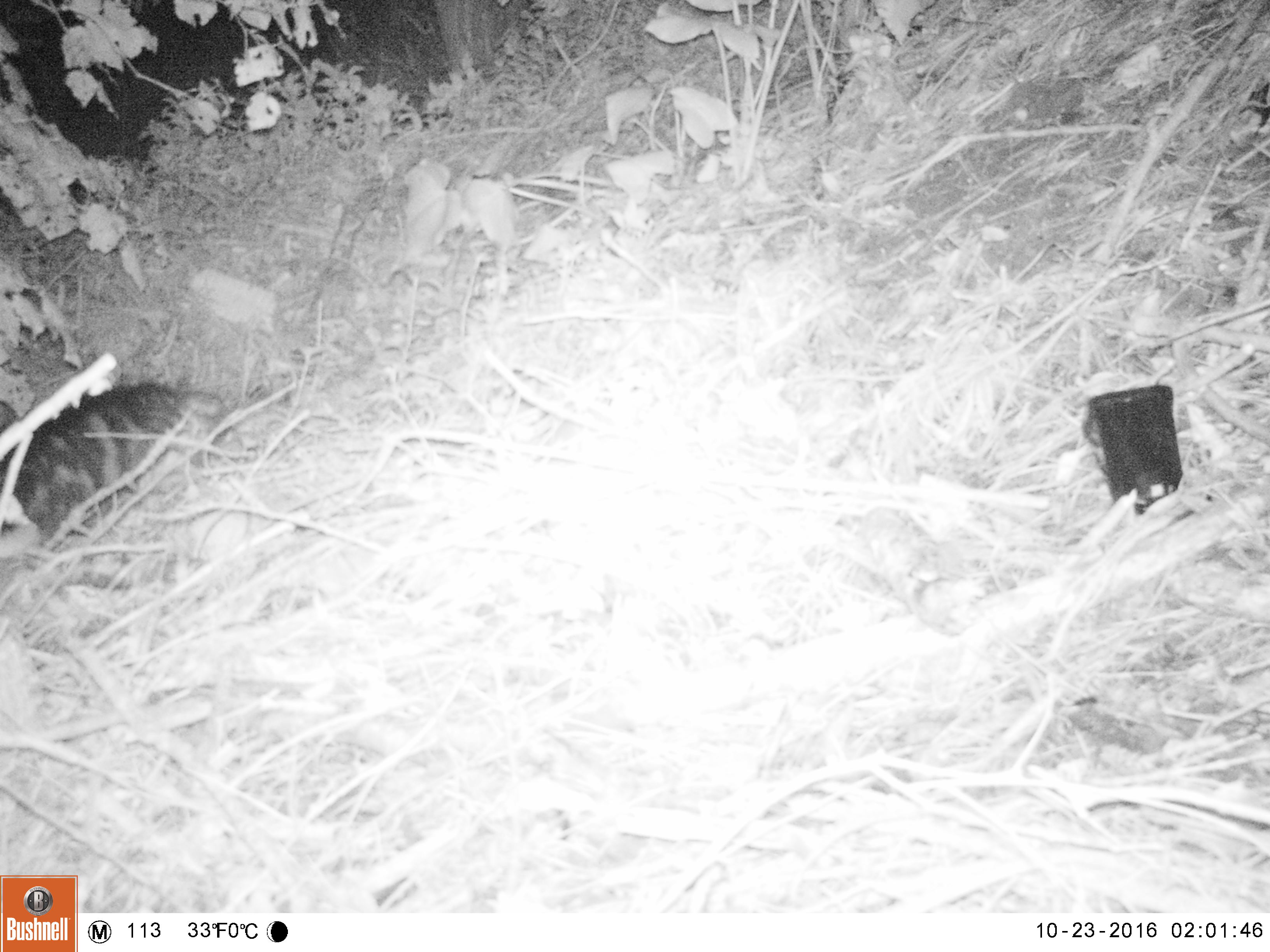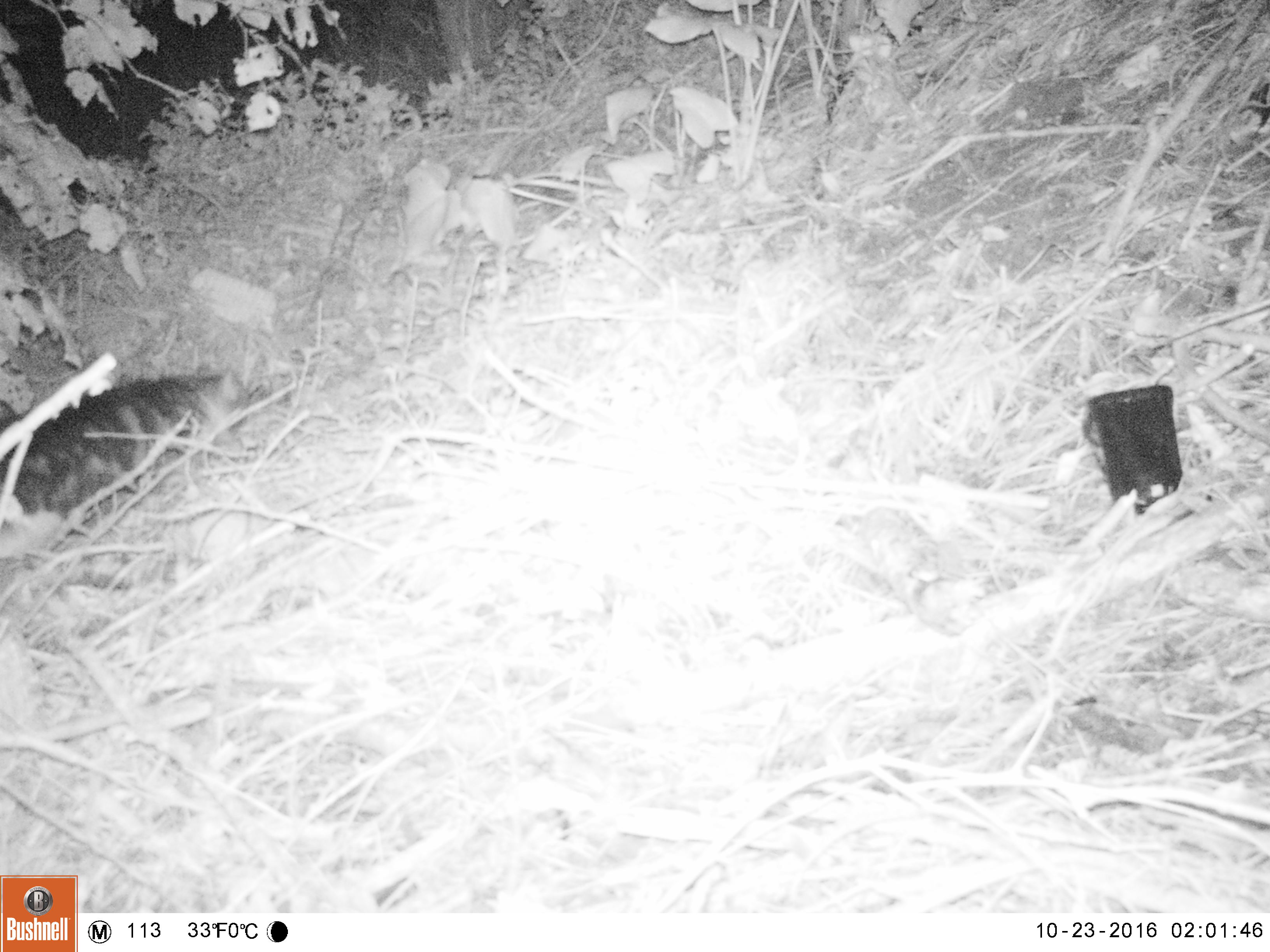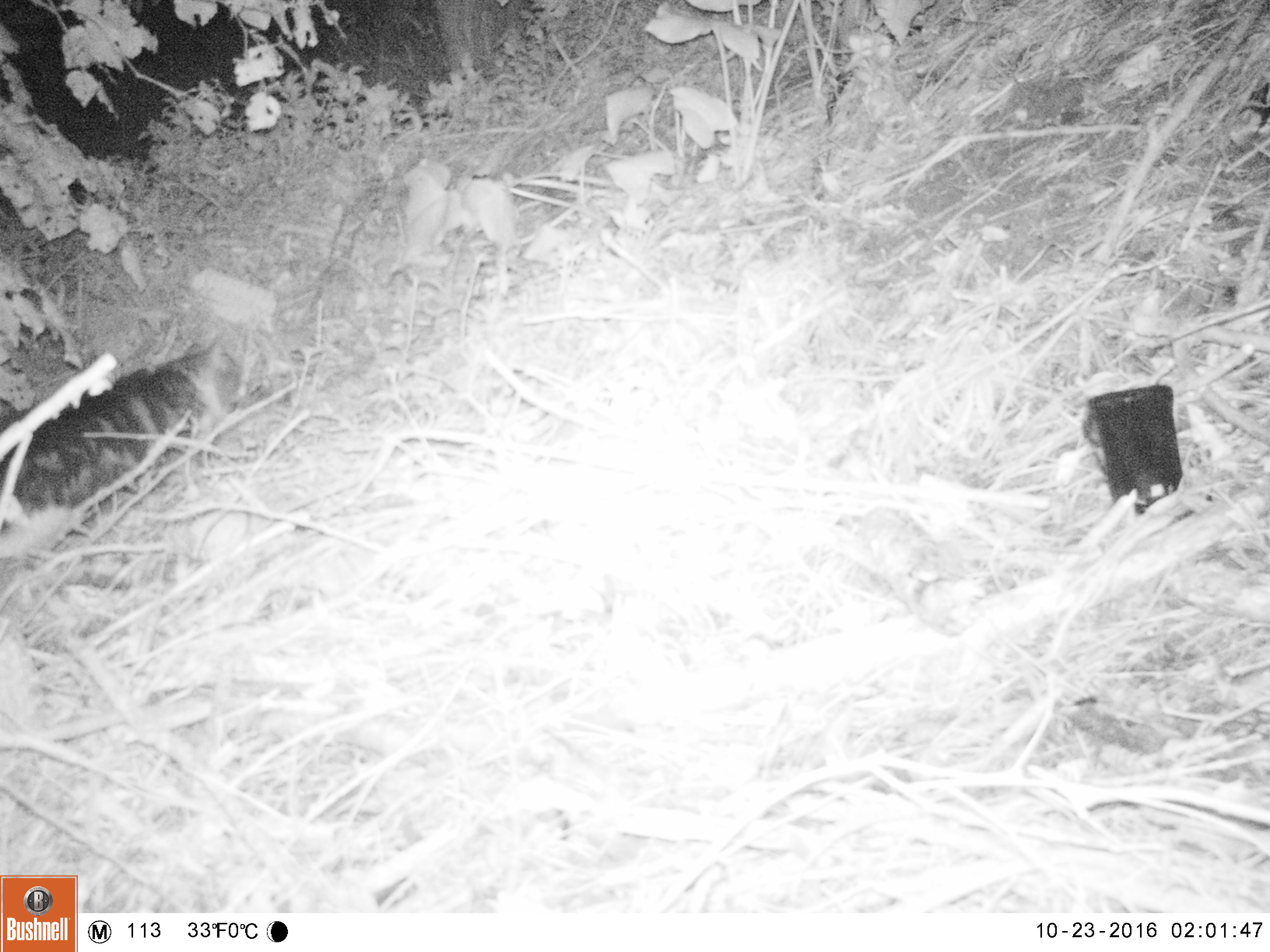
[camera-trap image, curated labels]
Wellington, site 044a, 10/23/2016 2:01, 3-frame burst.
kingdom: Animalia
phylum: Chordata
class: Mammalia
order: Carnivora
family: Felidae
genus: Felis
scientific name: Felis catus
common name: cat